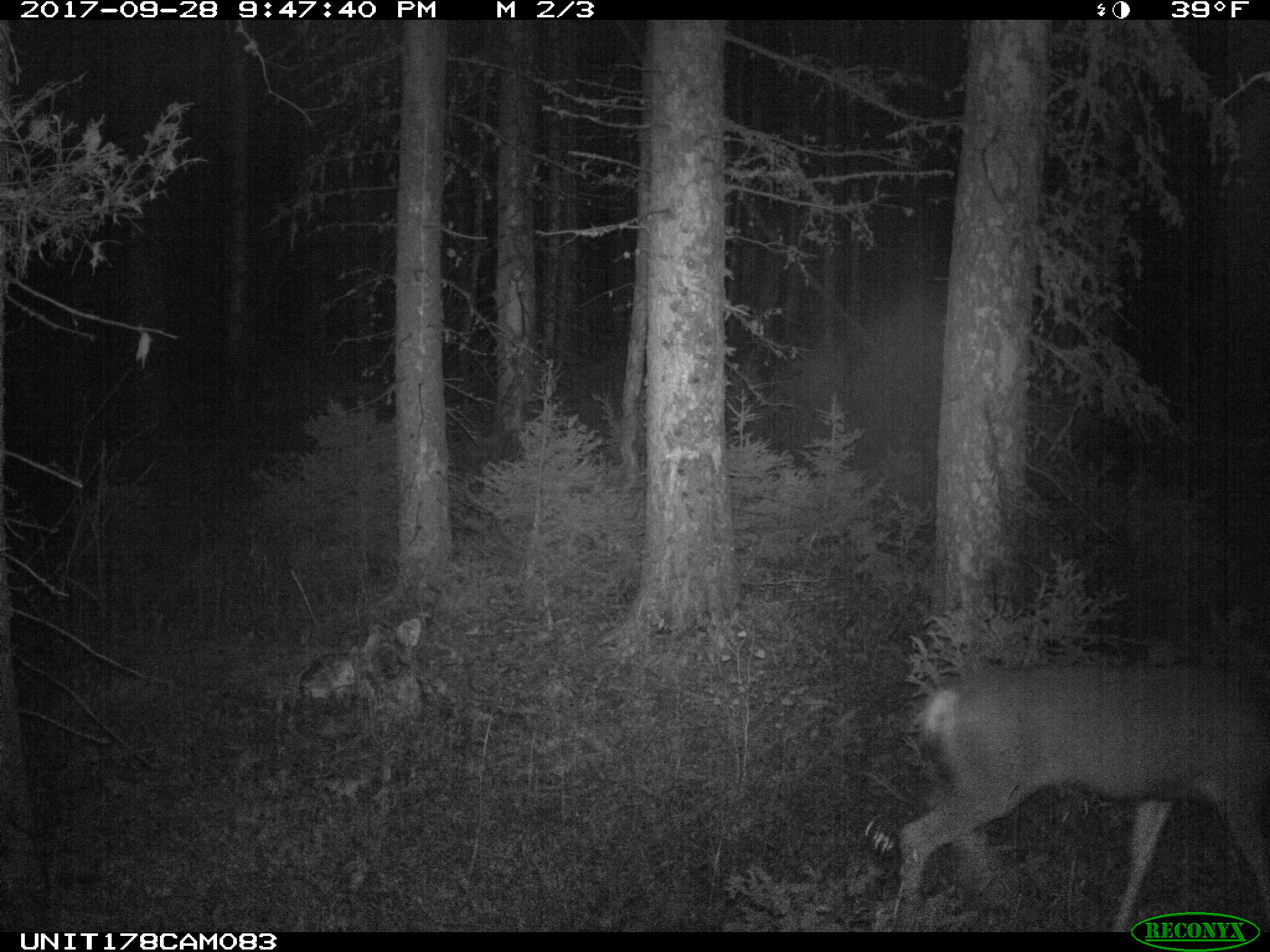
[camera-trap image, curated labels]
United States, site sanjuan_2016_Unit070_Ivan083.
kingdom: Animalia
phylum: Chordata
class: Mammalia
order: Artiodactyla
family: Cervidae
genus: Odocoileus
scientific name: Odocoileus hemionus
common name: mule deer